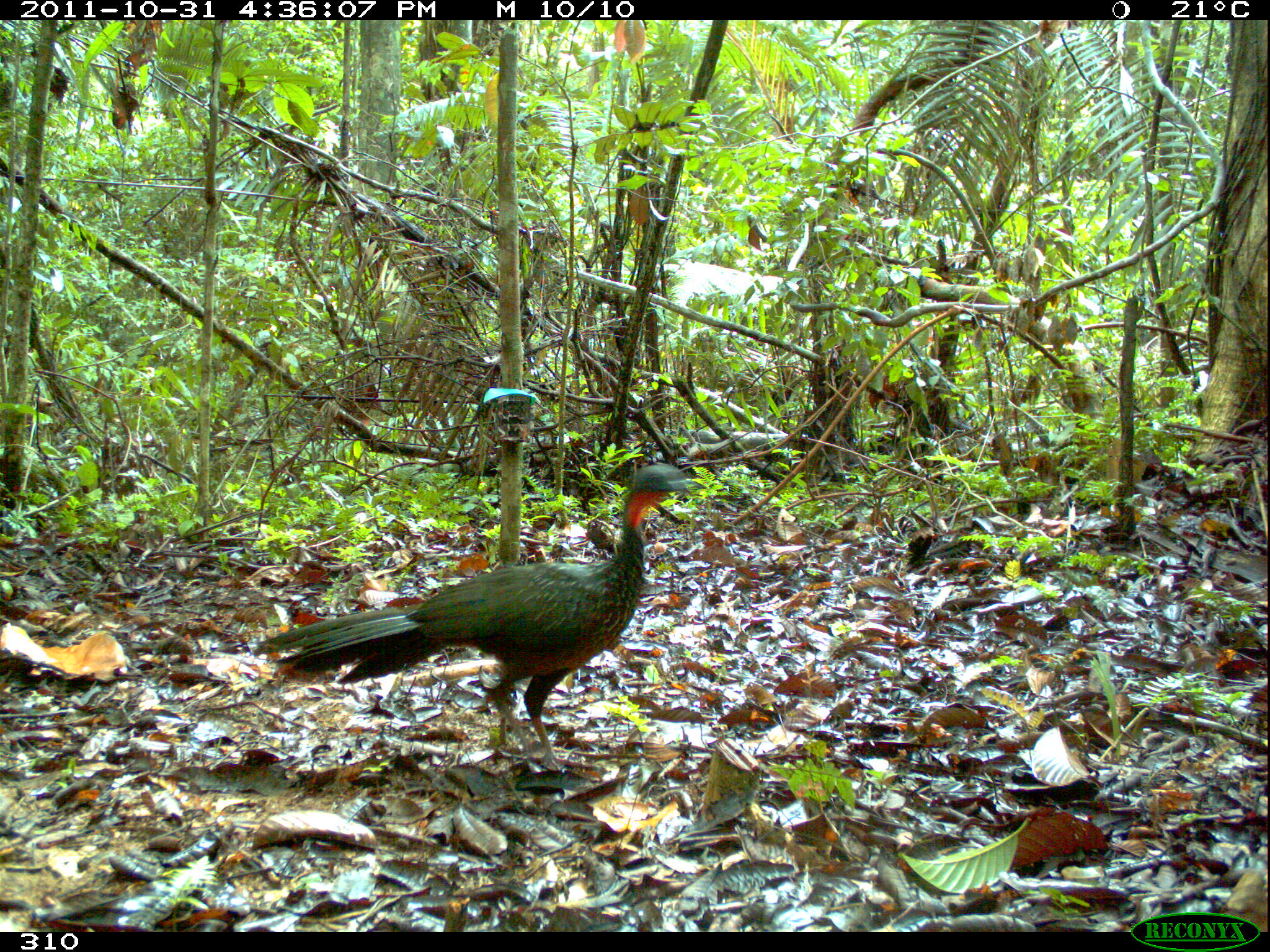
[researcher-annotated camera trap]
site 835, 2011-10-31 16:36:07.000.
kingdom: Animalia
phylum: Chordata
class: Aves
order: Galliformes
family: Cracidae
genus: Penelope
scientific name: Penelope jacquacu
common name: spix's guan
Penelope jacquacu (spix's guan).